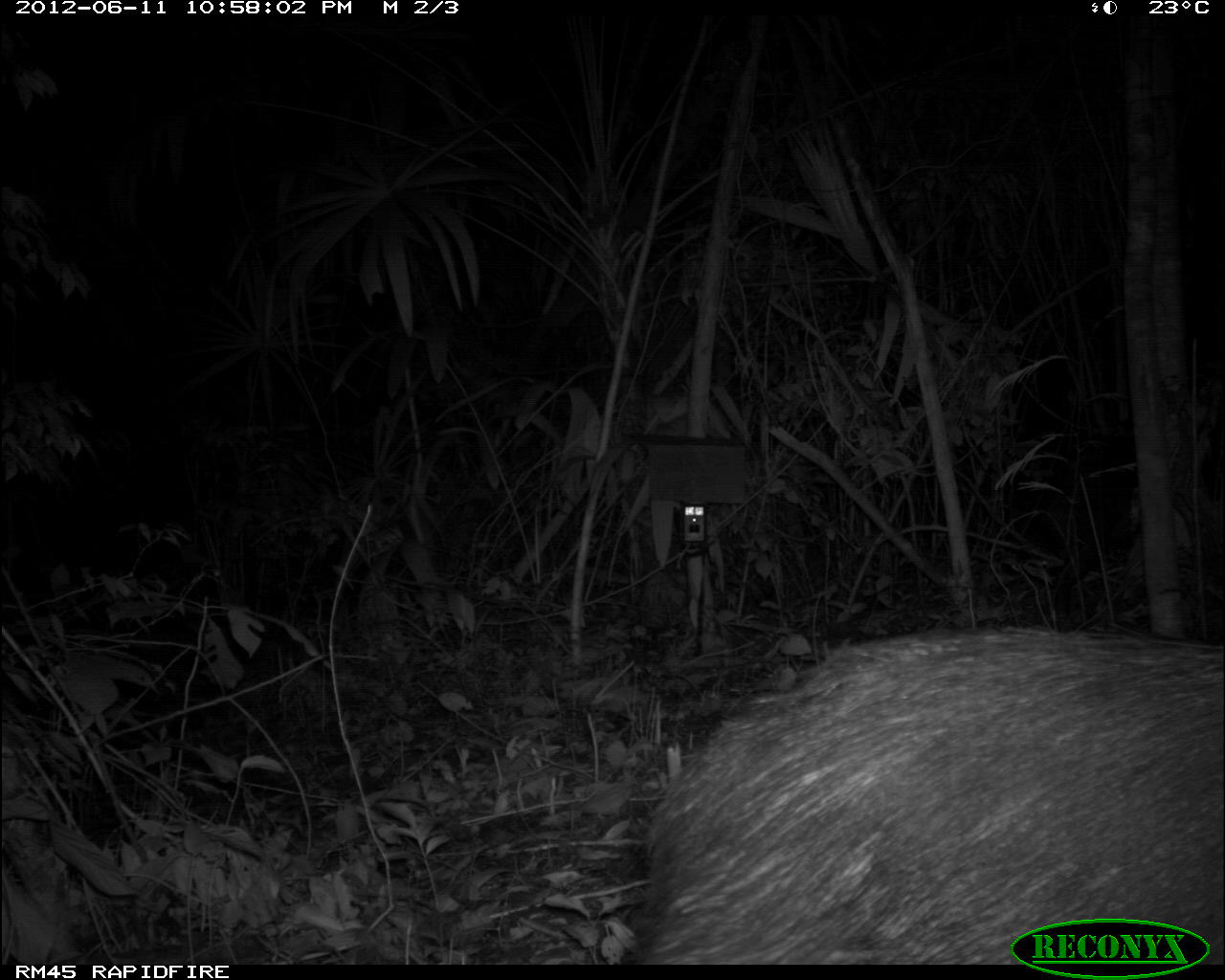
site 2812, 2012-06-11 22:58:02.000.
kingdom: Animalia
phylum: Chordata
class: Mammalia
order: Artiodactyla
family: Tayassuidae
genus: Tayassu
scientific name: Tayassu pecari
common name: white-lipped peccary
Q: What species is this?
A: Tayassu pecari (white-lipped peccary).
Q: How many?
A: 18.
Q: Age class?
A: Adult.